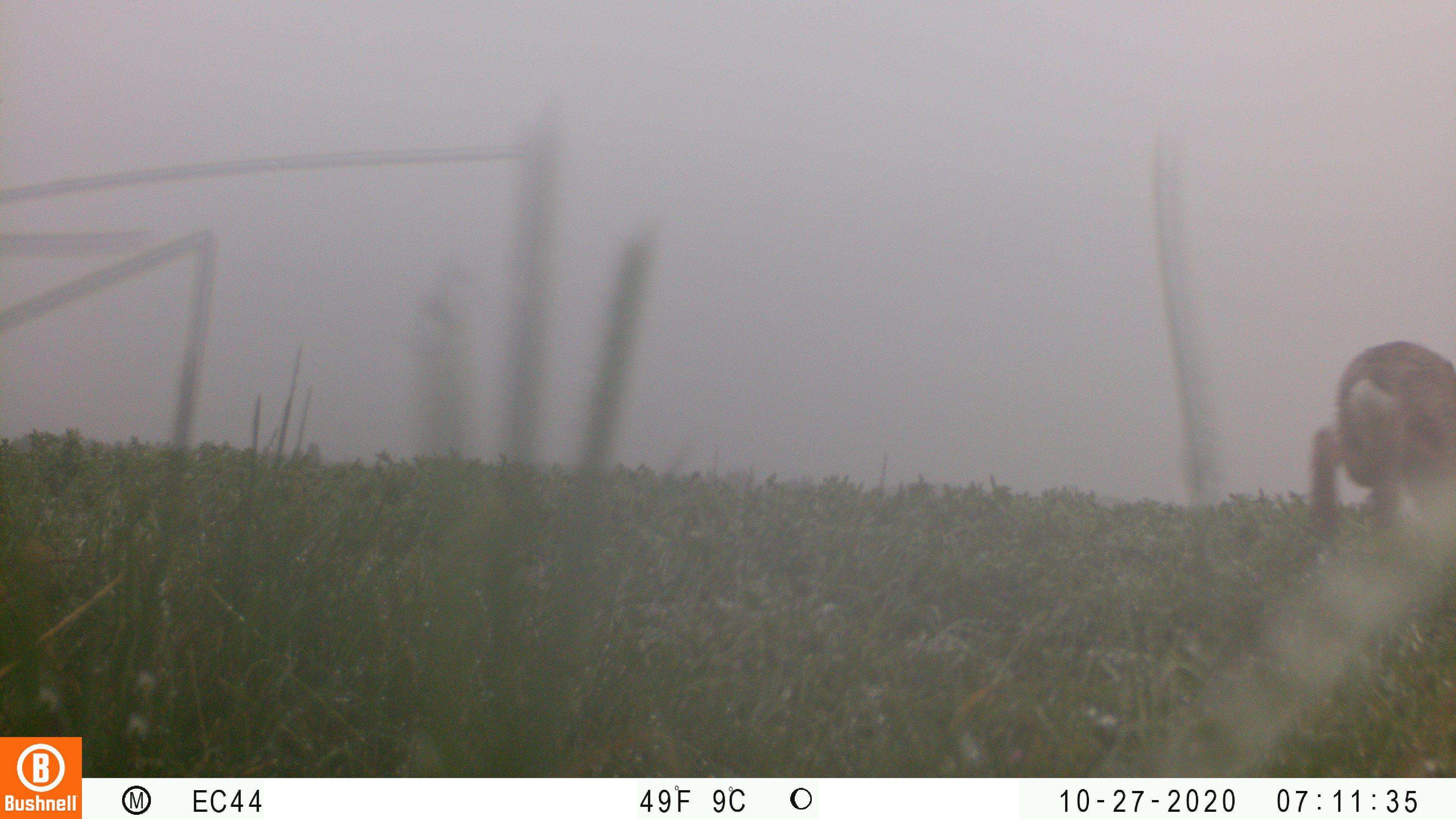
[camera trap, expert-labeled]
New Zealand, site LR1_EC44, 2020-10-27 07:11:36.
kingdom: Animalia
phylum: Chordata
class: Mammalia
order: Lagomorpha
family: Leporidae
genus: Lepus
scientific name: Lepus europaeus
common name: brown hare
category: hare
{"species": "hare (brown hare) (Lepus europaeus)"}